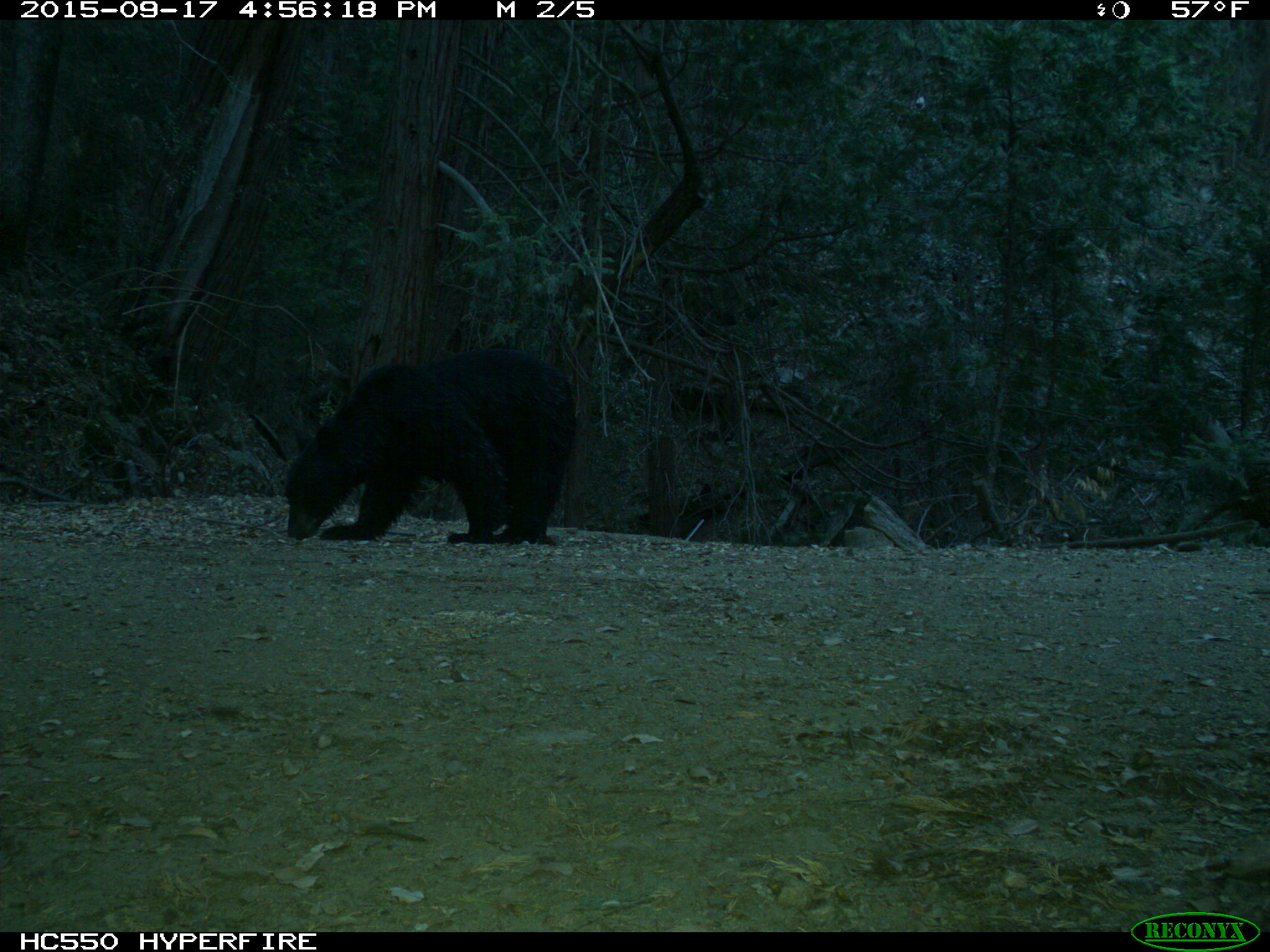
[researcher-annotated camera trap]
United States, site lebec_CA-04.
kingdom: Animalia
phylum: Chordata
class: Mammalia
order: Carnivora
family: Ursidae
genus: Ursus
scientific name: Ursus americanus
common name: american black bear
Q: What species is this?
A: Ursus americanus (american black bear).